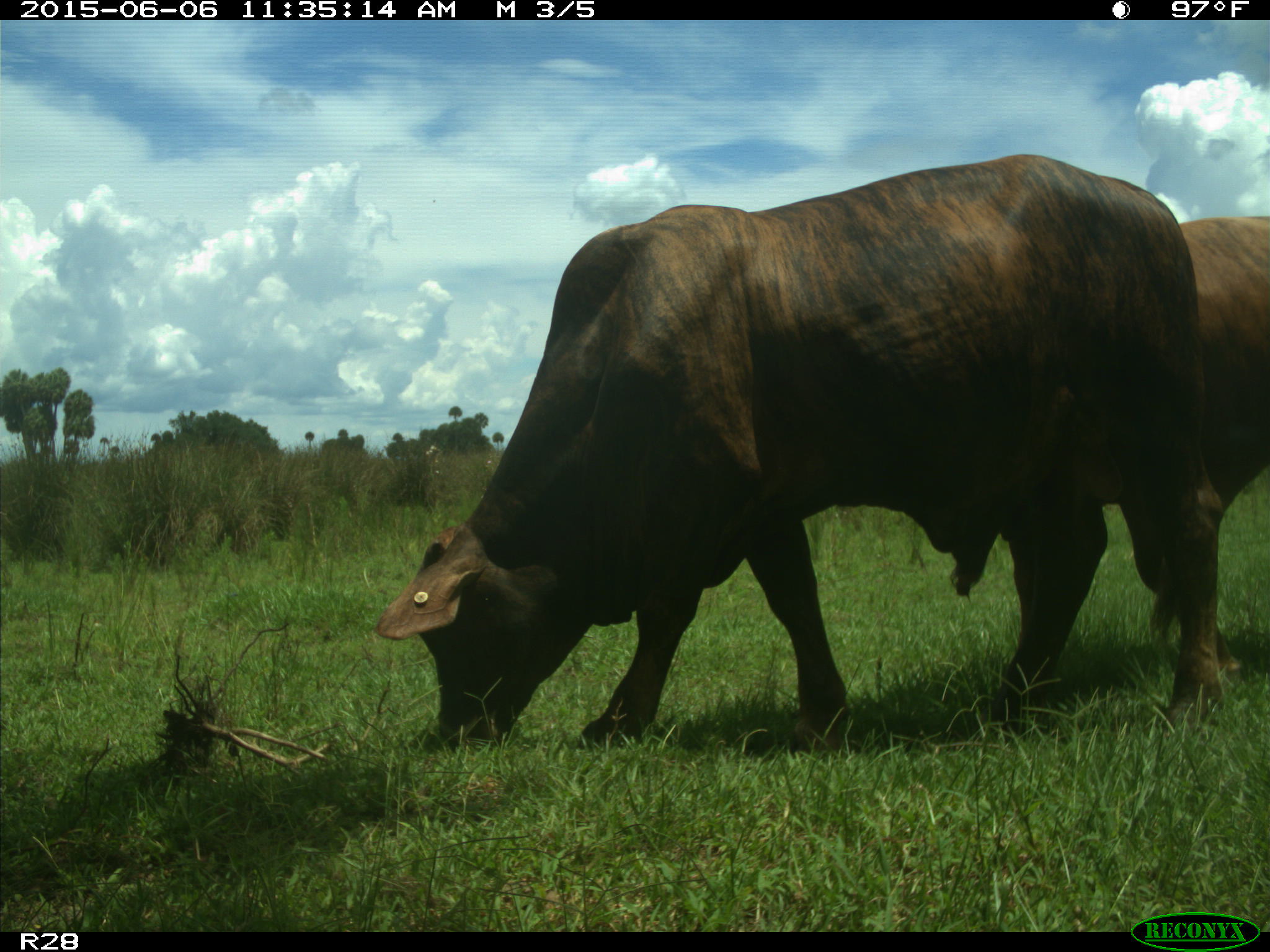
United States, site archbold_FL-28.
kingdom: Animalia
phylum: Chordata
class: Mammalia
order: Artiodactyla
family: Bovidae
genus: Bos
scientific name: Bos taurus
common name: domestic cow